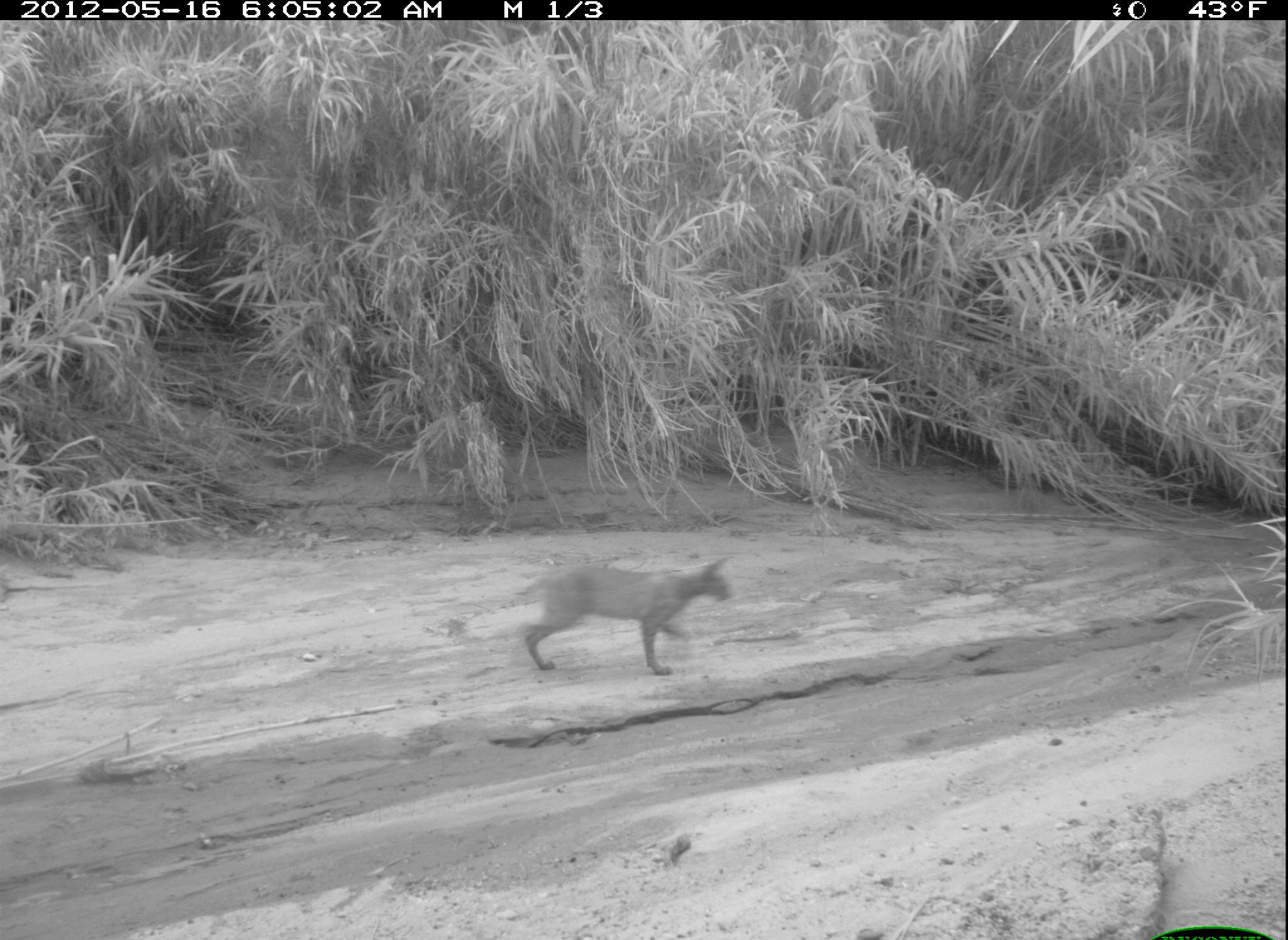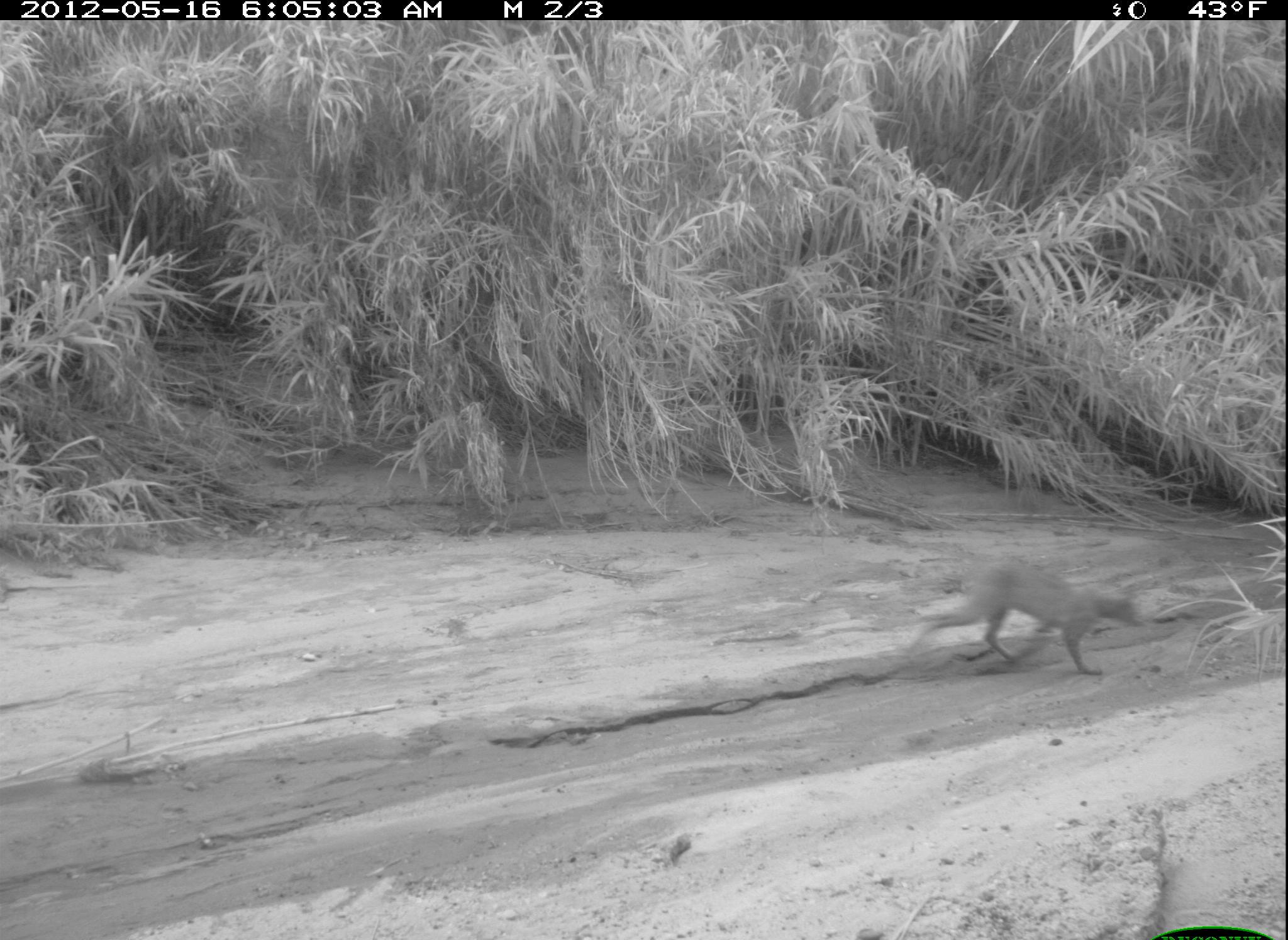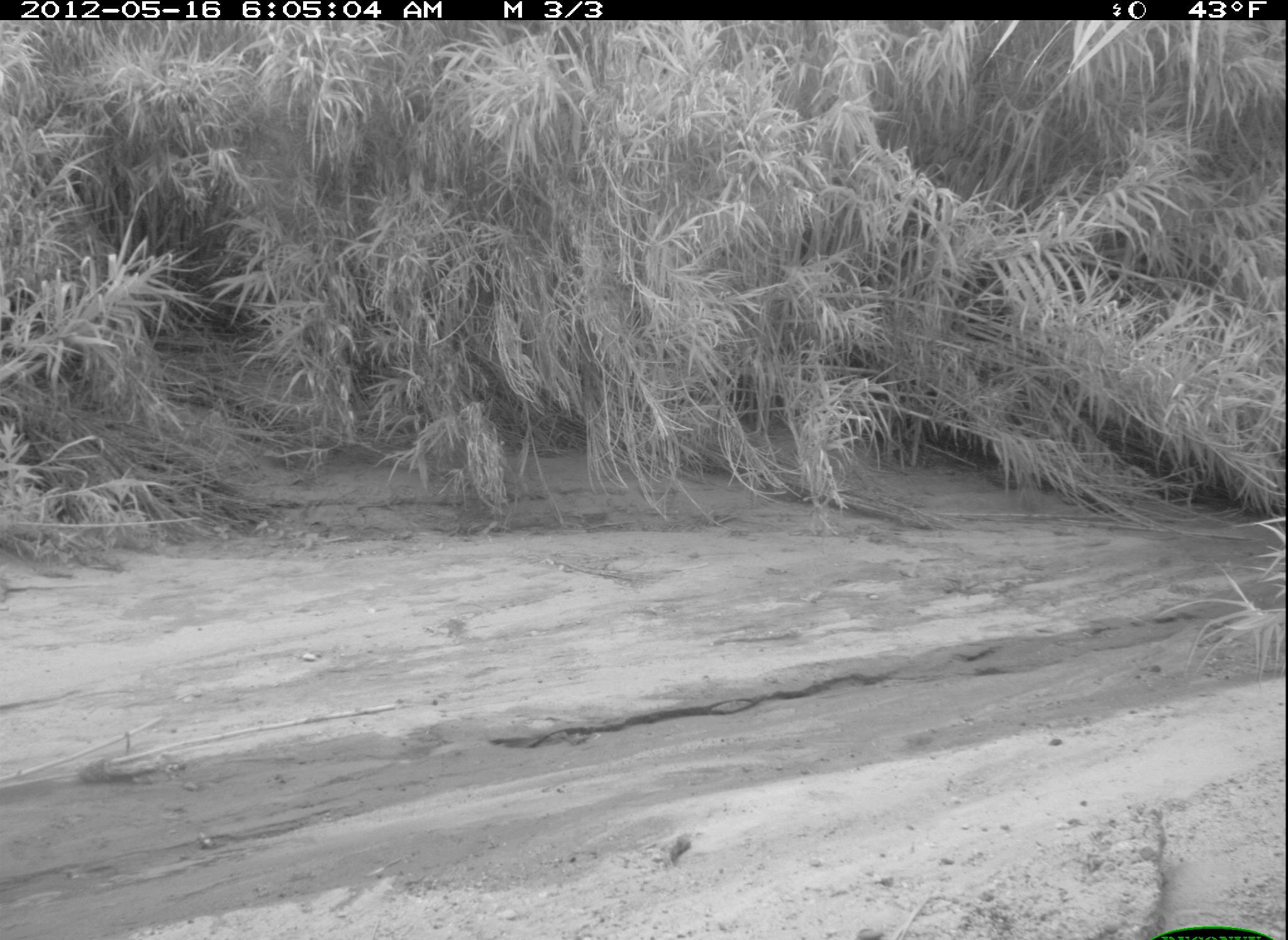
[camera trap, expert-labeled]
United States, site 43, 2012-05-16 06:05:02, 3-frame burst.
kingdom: Animalia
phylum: Chordata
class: Mammalia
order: Carnivora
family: Felidae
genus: Lynx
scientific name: Lynx rufus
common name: bobcat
Bobcat (Lynx rufus).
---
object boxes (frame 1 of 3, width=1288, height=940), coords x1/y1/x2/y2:
bobcat: 491/540/736/688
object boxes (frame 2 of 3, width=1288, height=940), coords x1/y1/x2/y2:
bobcat: 900/548/1153/689